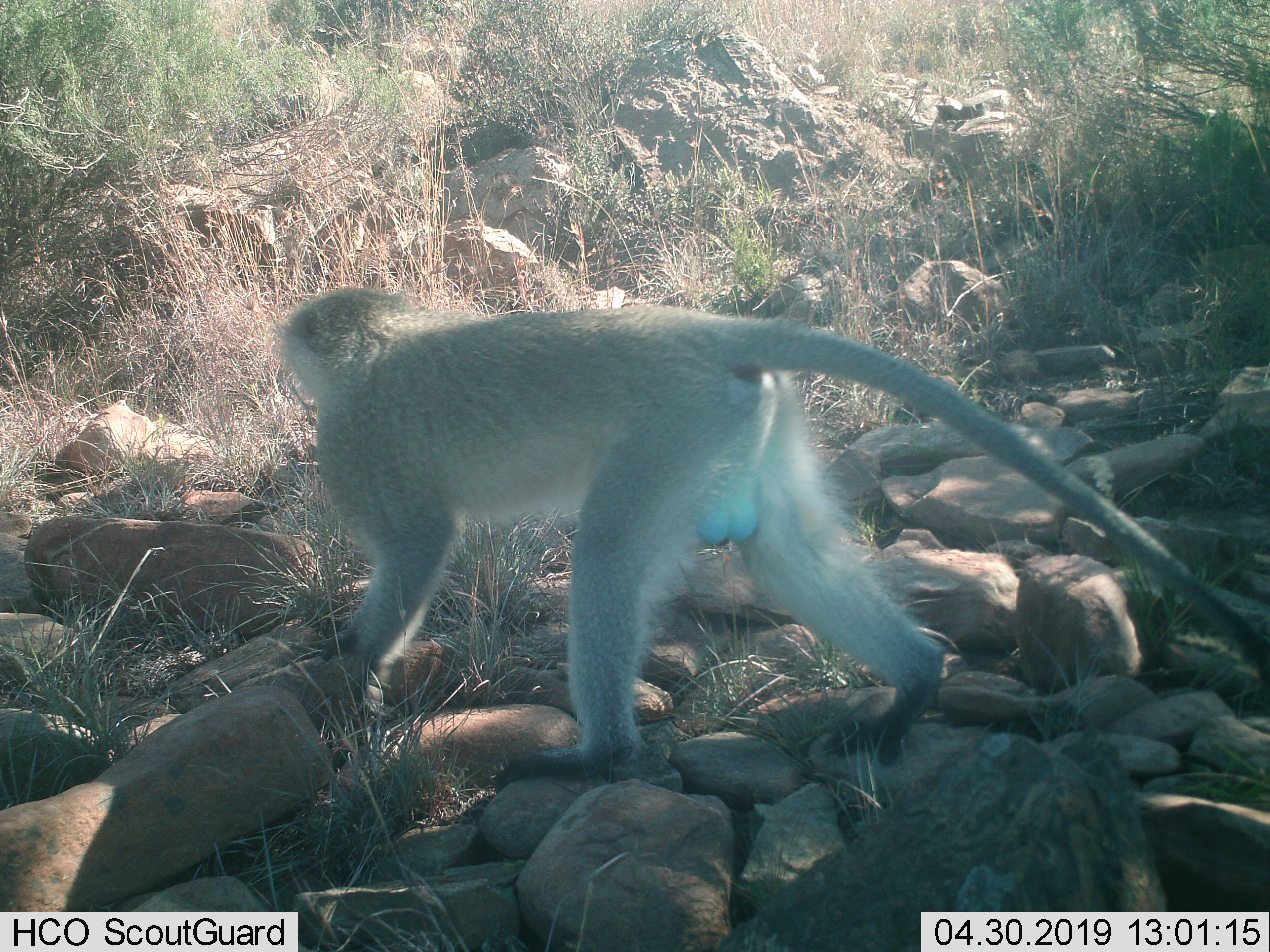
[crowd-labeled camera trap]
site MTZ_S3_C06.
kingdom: Animalia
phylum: Chordata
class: Mammalia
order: Primates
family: Cercopithecidae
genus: Chlorocebus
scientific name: Chlorocebus pygerythrus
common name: vervet monkey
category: monkeyvervet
Monkeyvervet (vervet monkey) (Chlorocebus pygerythrus), count 1. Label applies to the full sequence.